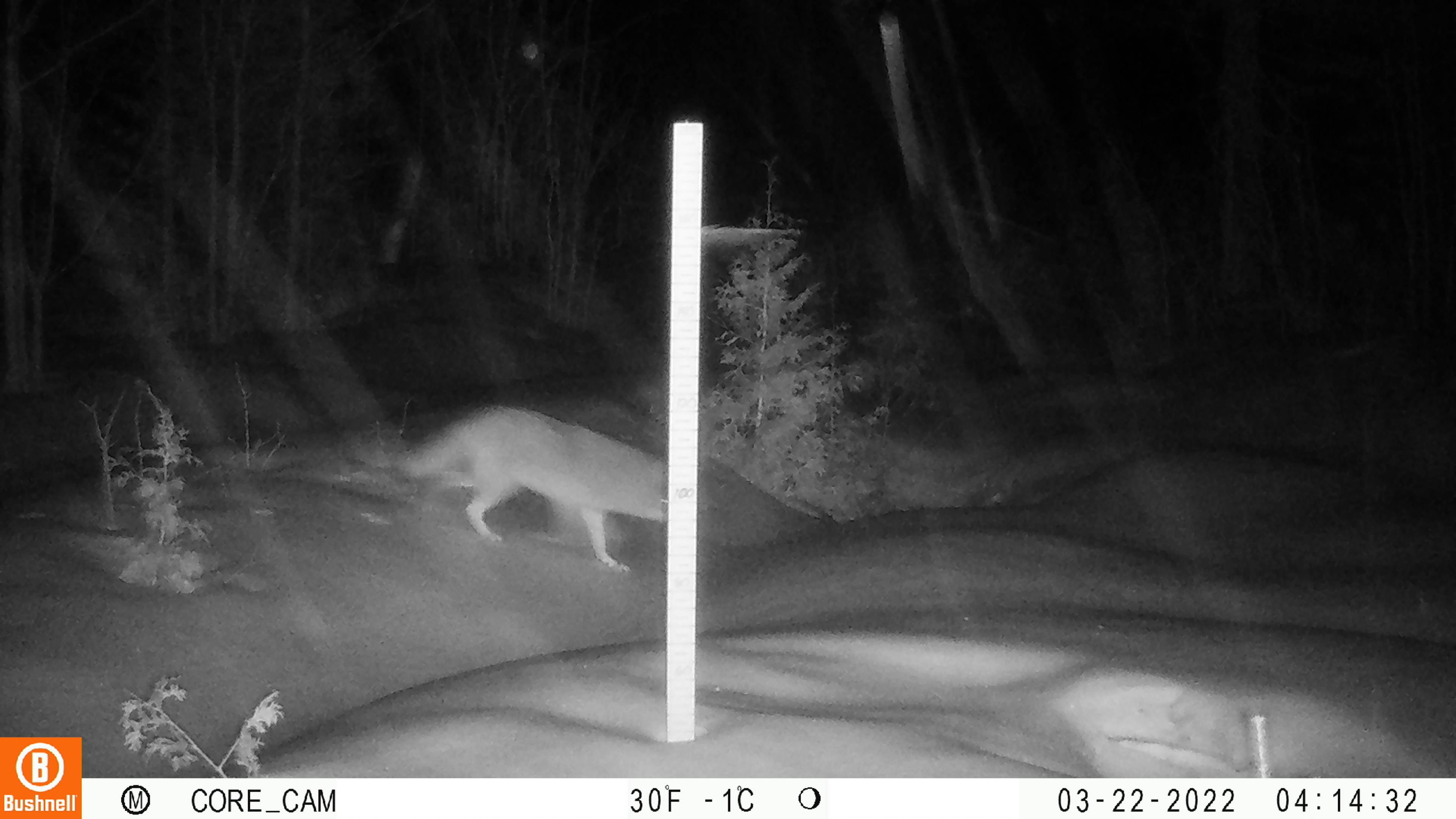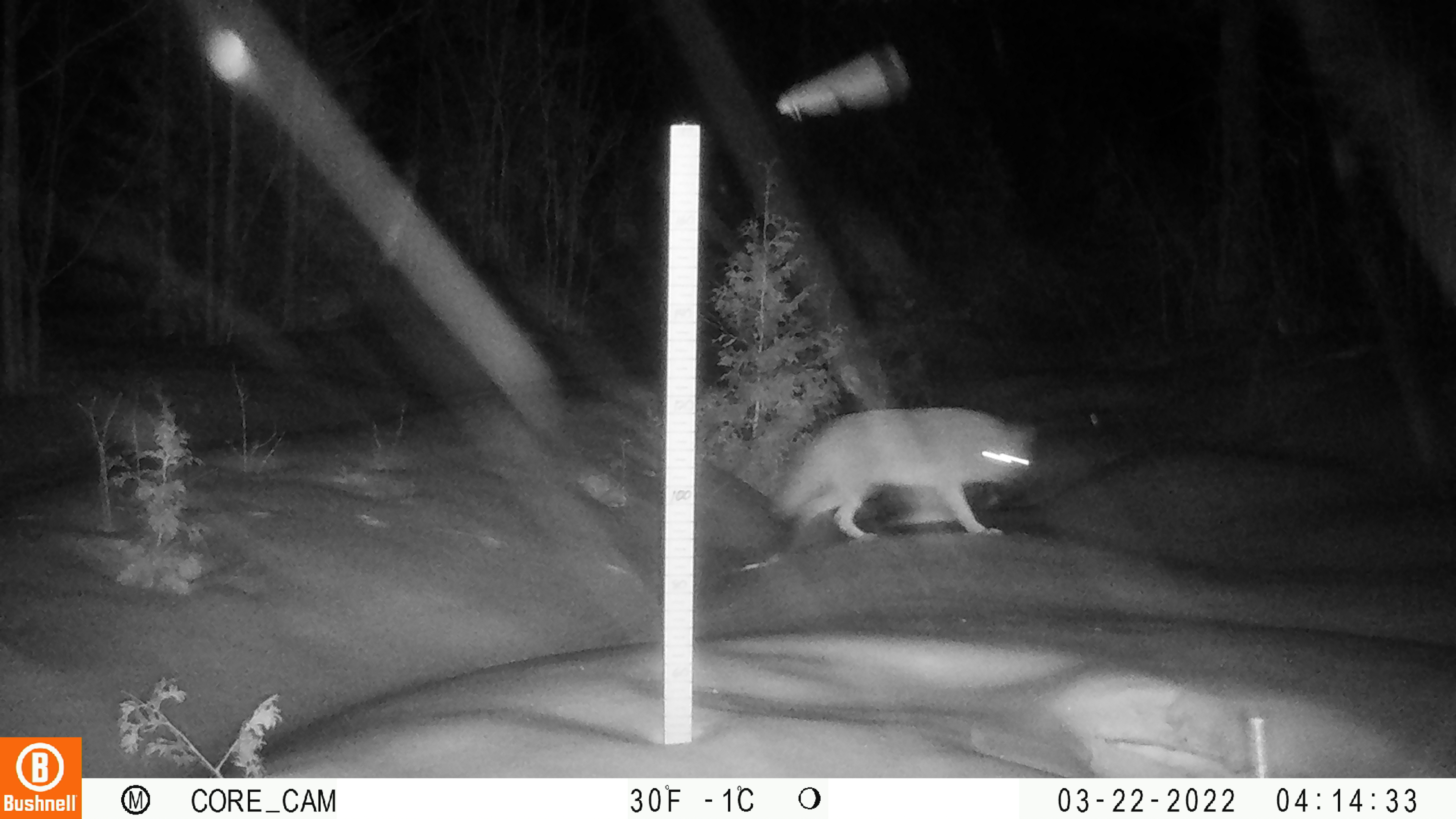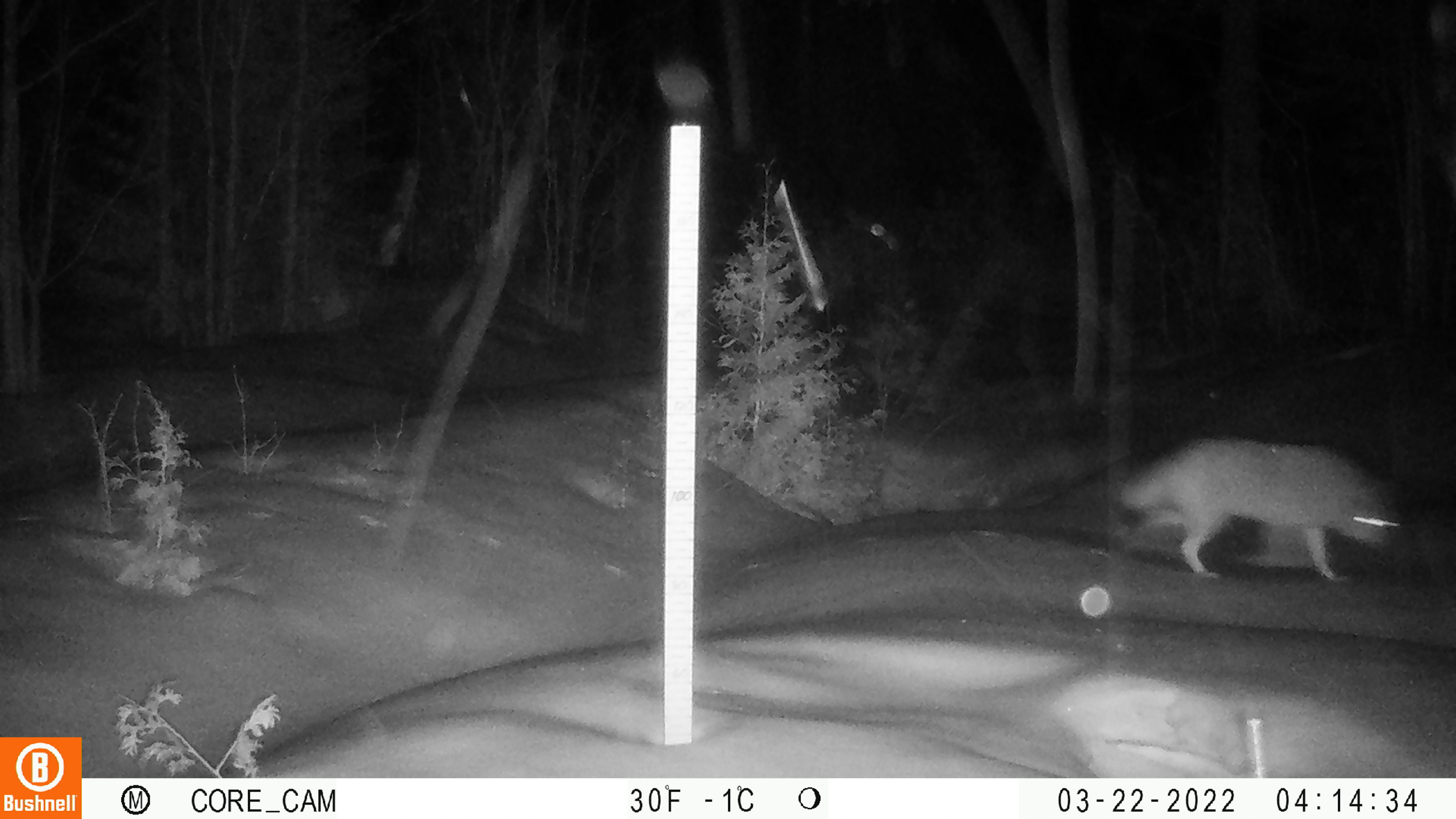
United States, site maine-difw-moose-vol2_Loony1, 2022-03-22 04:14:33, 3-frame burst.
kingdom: Animalia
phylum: Chordata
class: Mammalia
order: Carnivora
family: Canidae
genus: Canis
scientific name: Canis latrans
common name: coyote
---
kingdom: Animalia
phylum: Chordata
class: Mammalia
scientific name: Mammalia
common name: mammal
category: mammal sp.